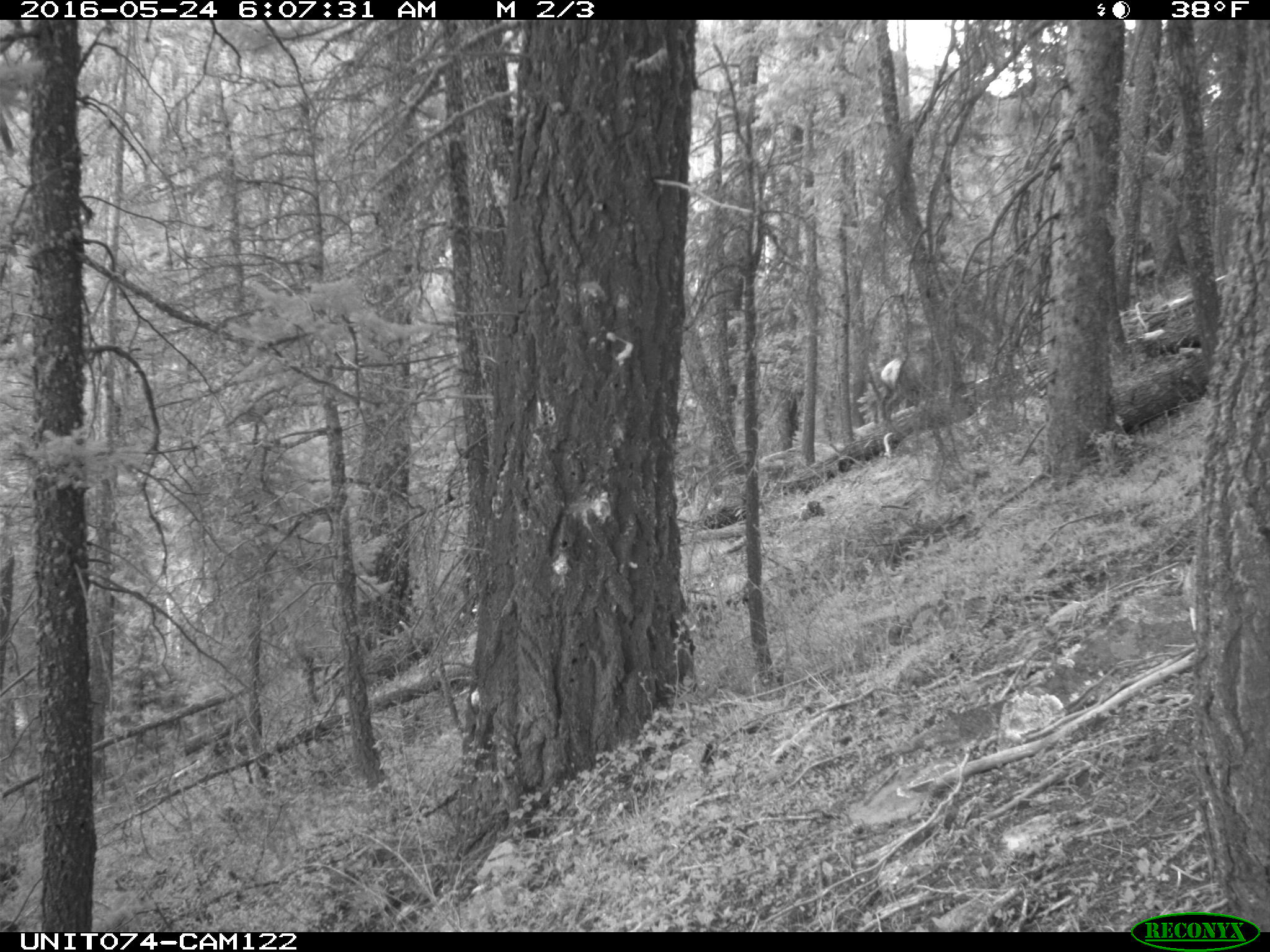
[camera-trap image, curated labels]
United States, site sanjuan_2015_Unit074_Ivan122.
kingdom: Animalia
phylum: Chordata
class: Mammalia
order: Artiodactyla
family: Cervidae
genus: Cervus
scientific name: Cervus elaphus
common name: red deer